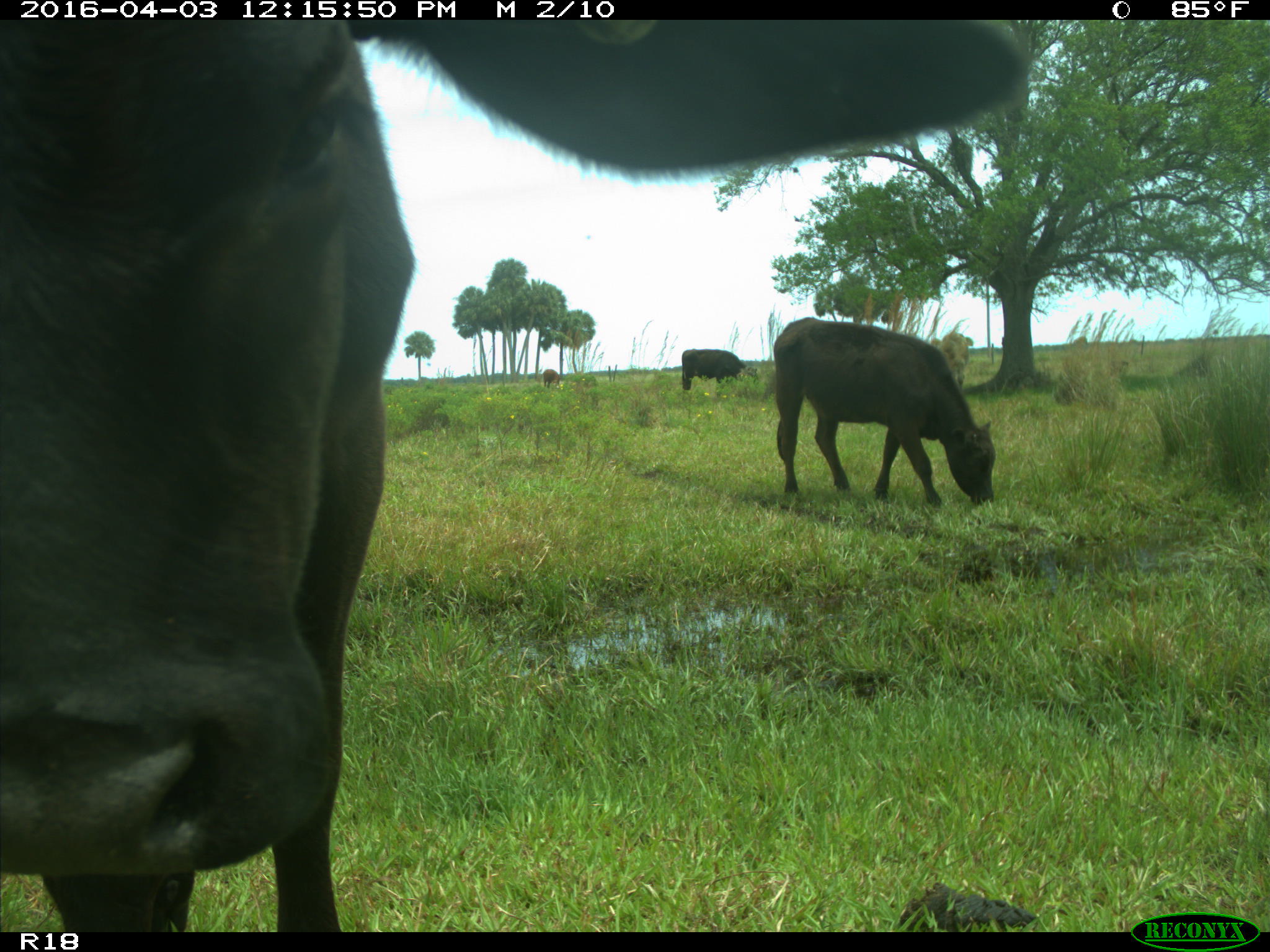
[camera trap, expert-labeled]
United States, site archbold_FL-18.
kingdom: Animalia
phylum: Chordata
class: Mammalia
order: Artiodactyla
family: Bovidae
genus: Bos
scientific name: Bos taurus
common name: domestic cow